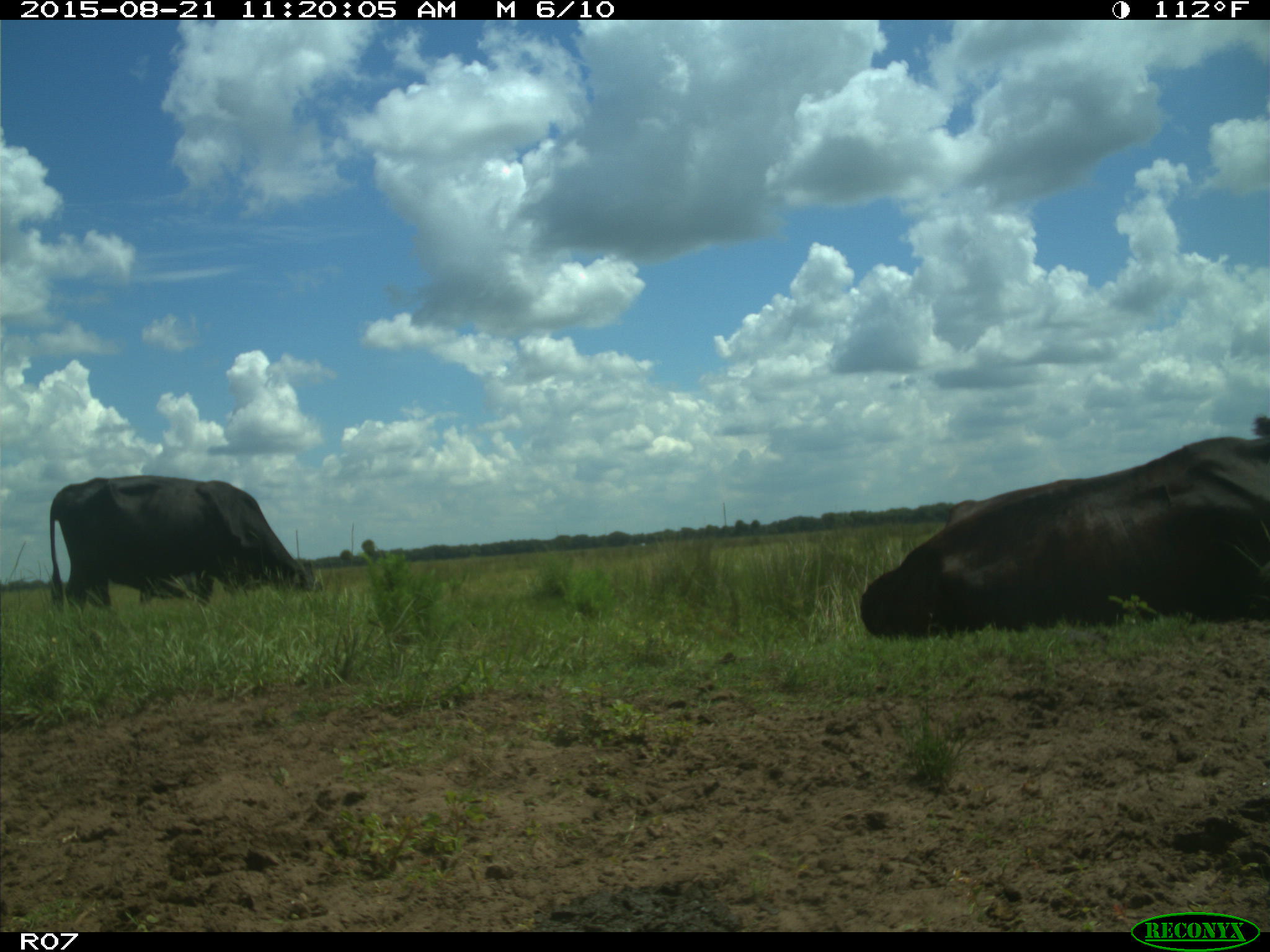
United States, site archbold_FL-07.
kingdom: Animalia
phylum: Chordata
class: Mammalia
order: Artiodactyla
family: Bovidae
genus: Bos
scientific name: Bos taurus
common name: domestic cow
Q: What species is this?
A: Bos taurus (domestic cow).